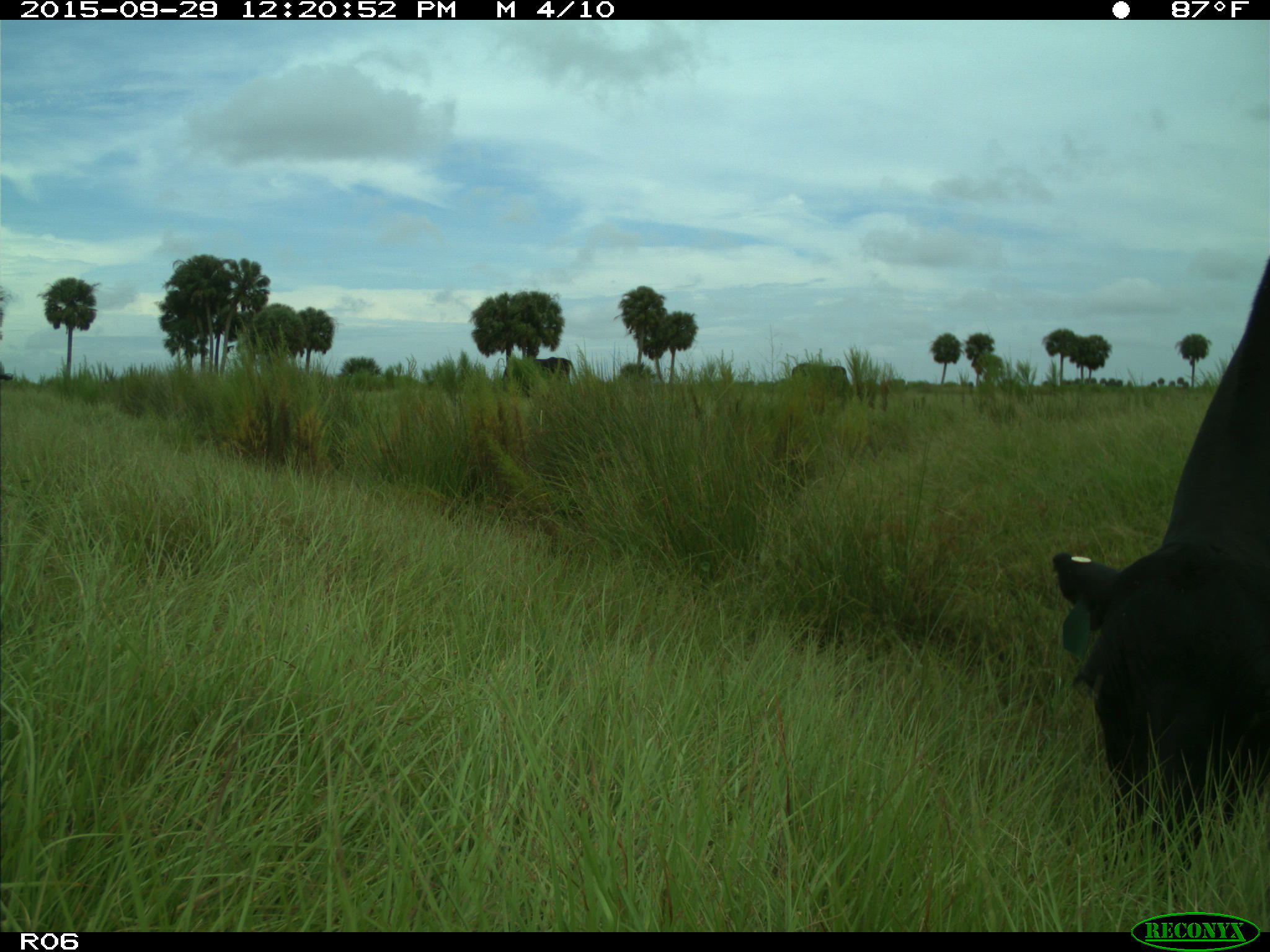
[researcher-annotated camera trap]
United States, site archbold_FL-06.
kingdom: Animalia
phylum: Chordata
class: Mammalia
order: Artiodactyla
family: Bovidae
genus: Bos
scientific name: Bos taurus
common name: domestic cow